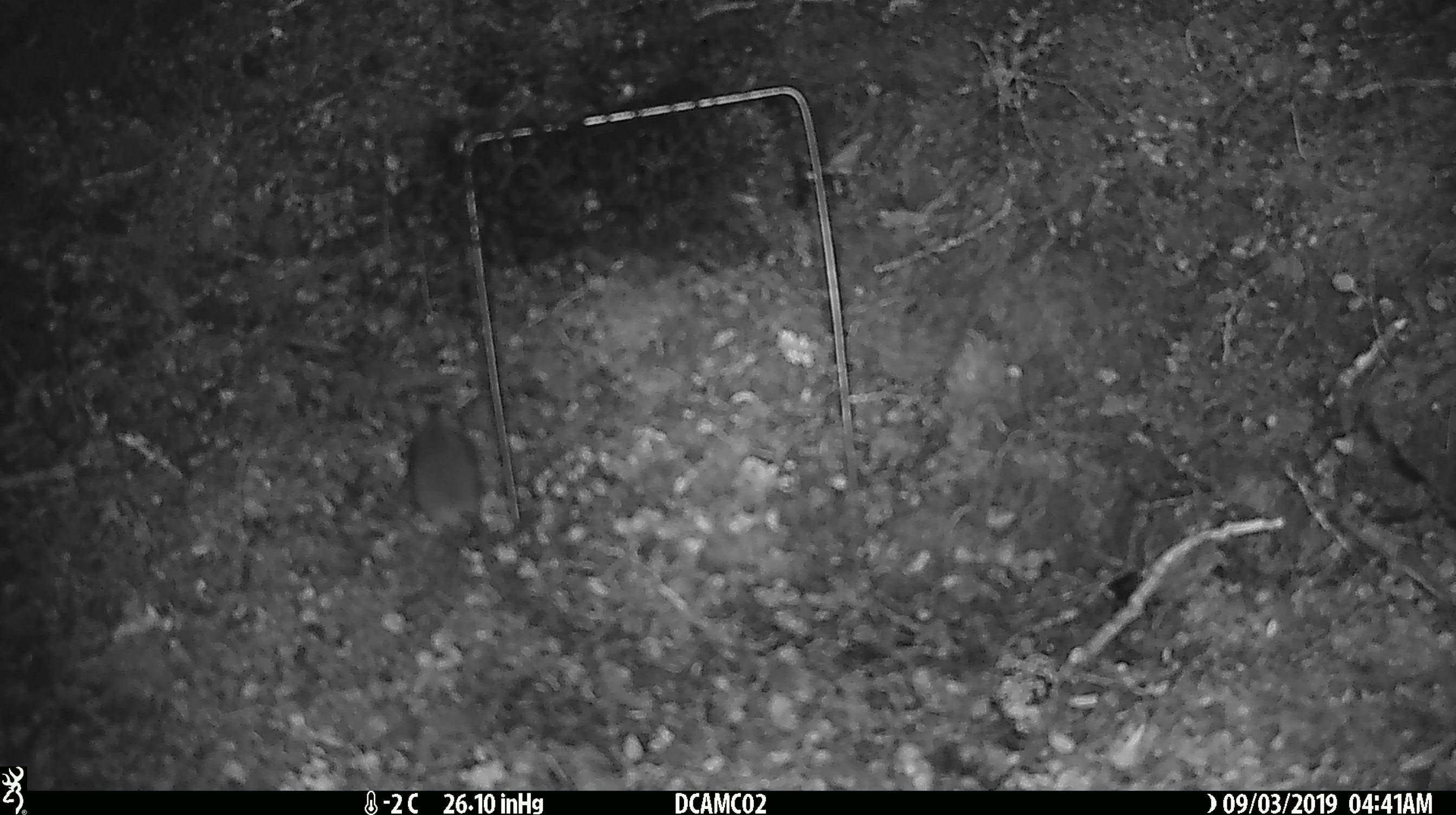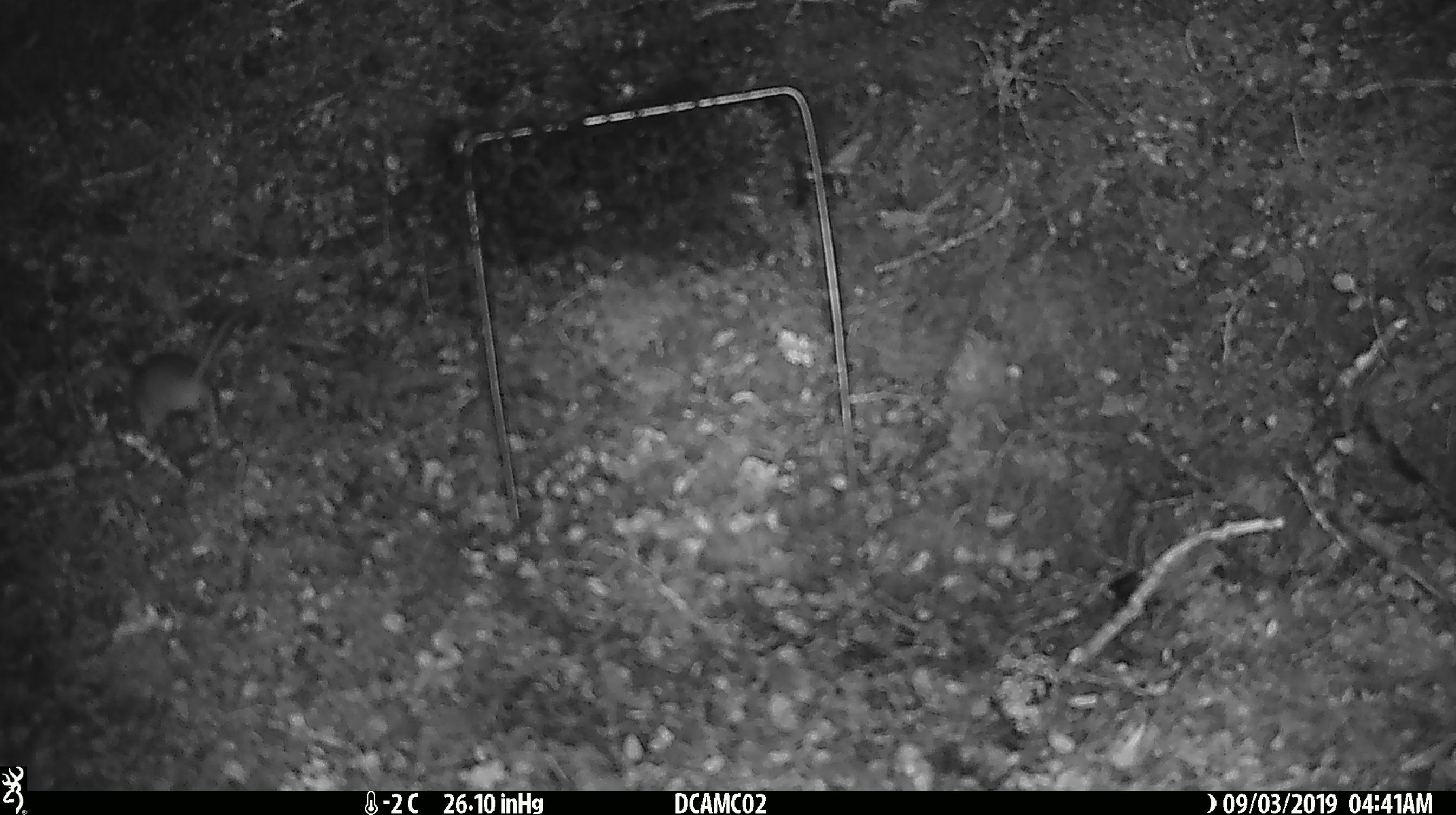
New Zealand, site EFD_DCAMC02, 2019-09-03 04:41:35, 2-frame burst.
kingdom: Animalia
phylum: Chordata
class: Mammalia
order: Rodentia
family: Muridae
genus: Mus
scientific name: Mus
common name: mouse